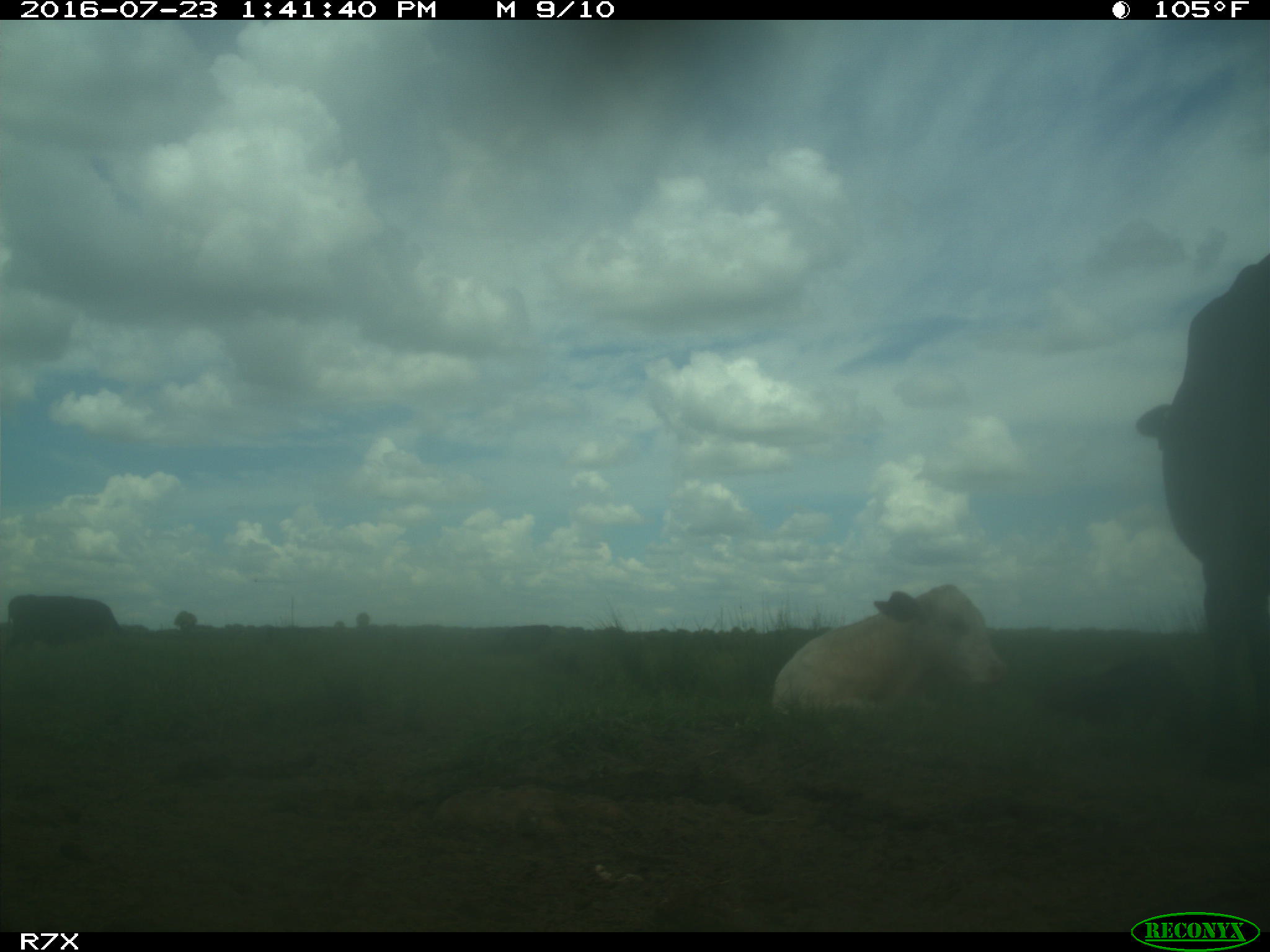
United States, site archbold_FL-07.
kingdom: Animalia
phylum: Chordata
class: Mammalia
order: Artiodactyla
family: Bovidae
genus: Bos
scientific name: Bos taurus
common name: domestic cow